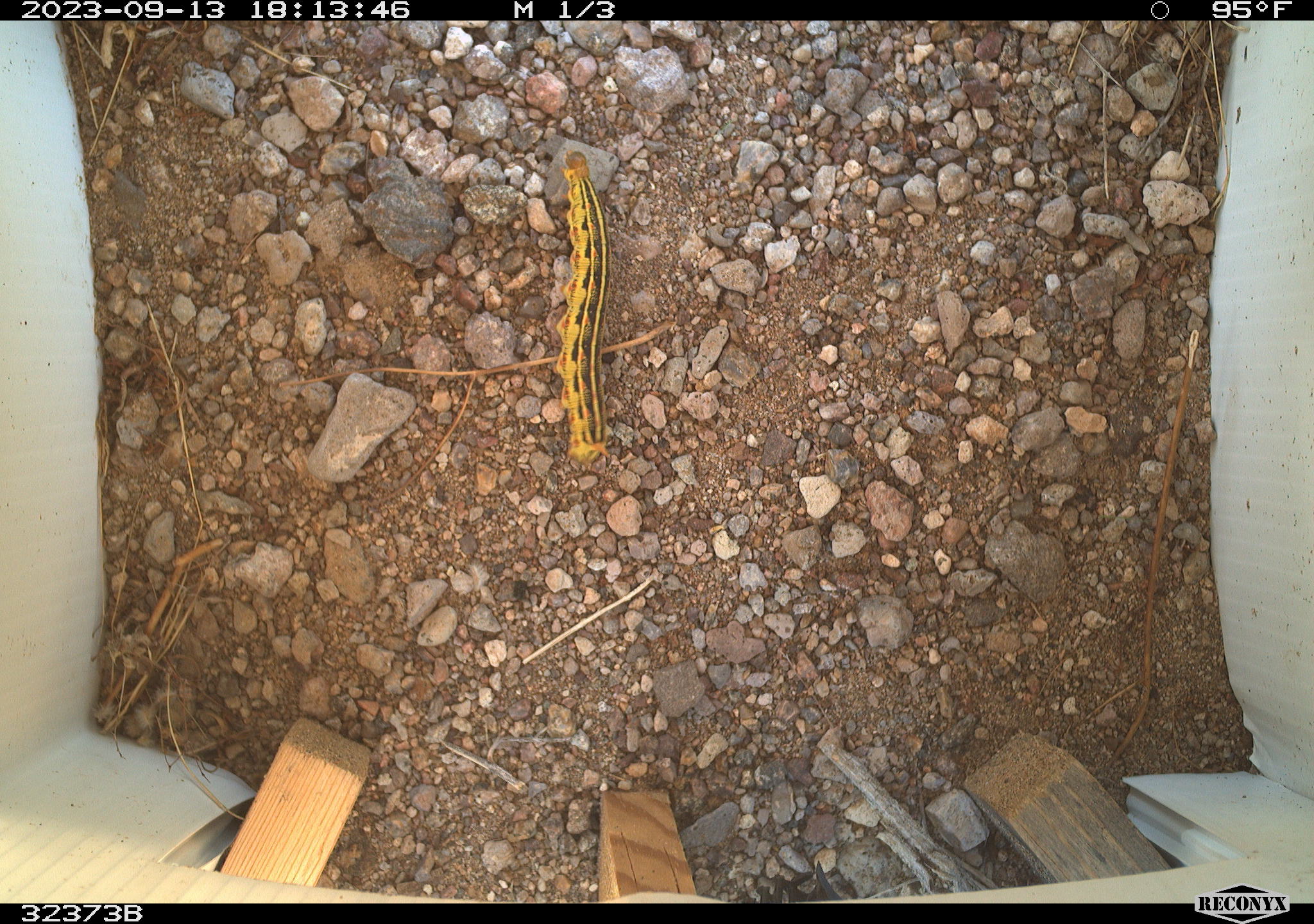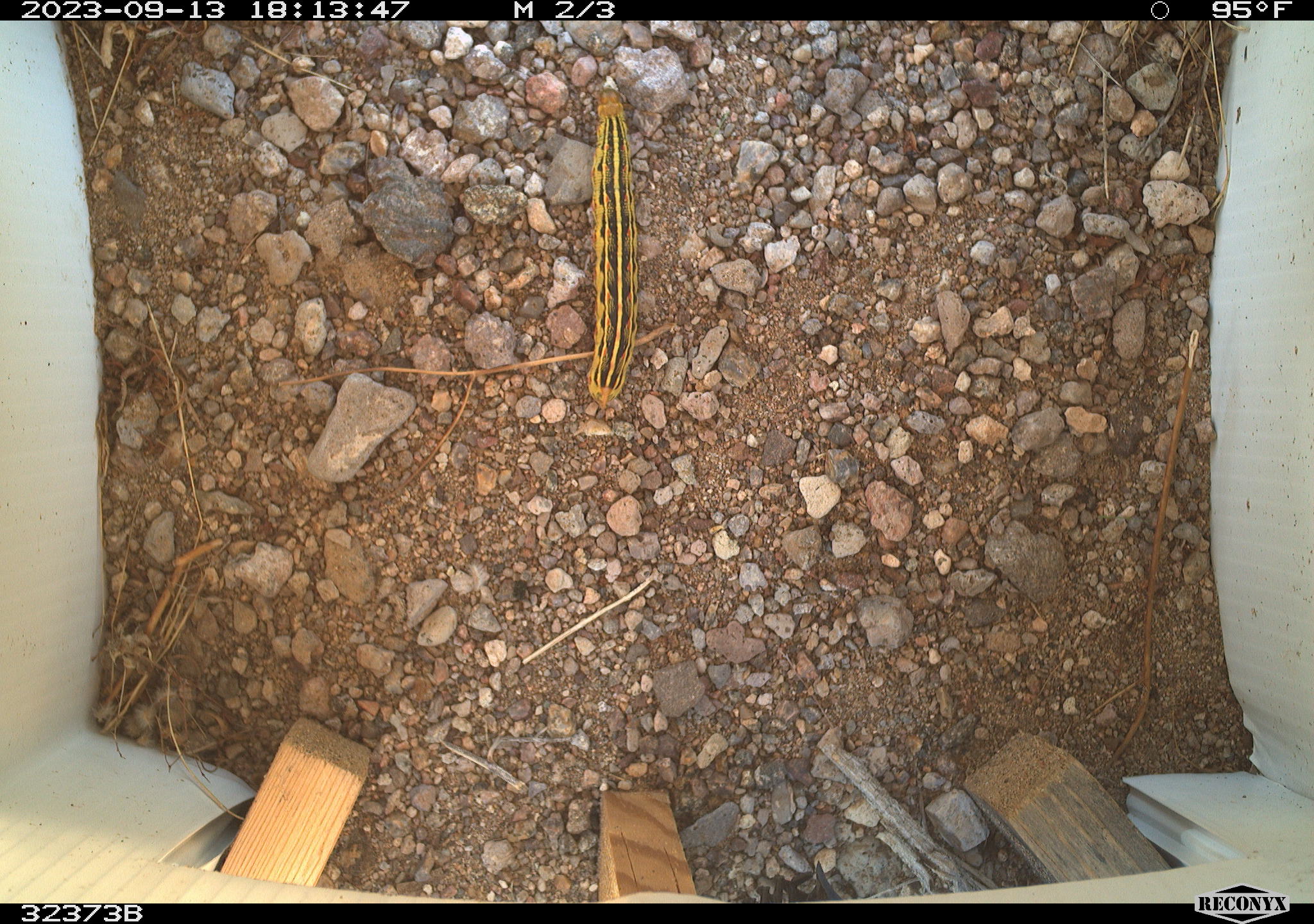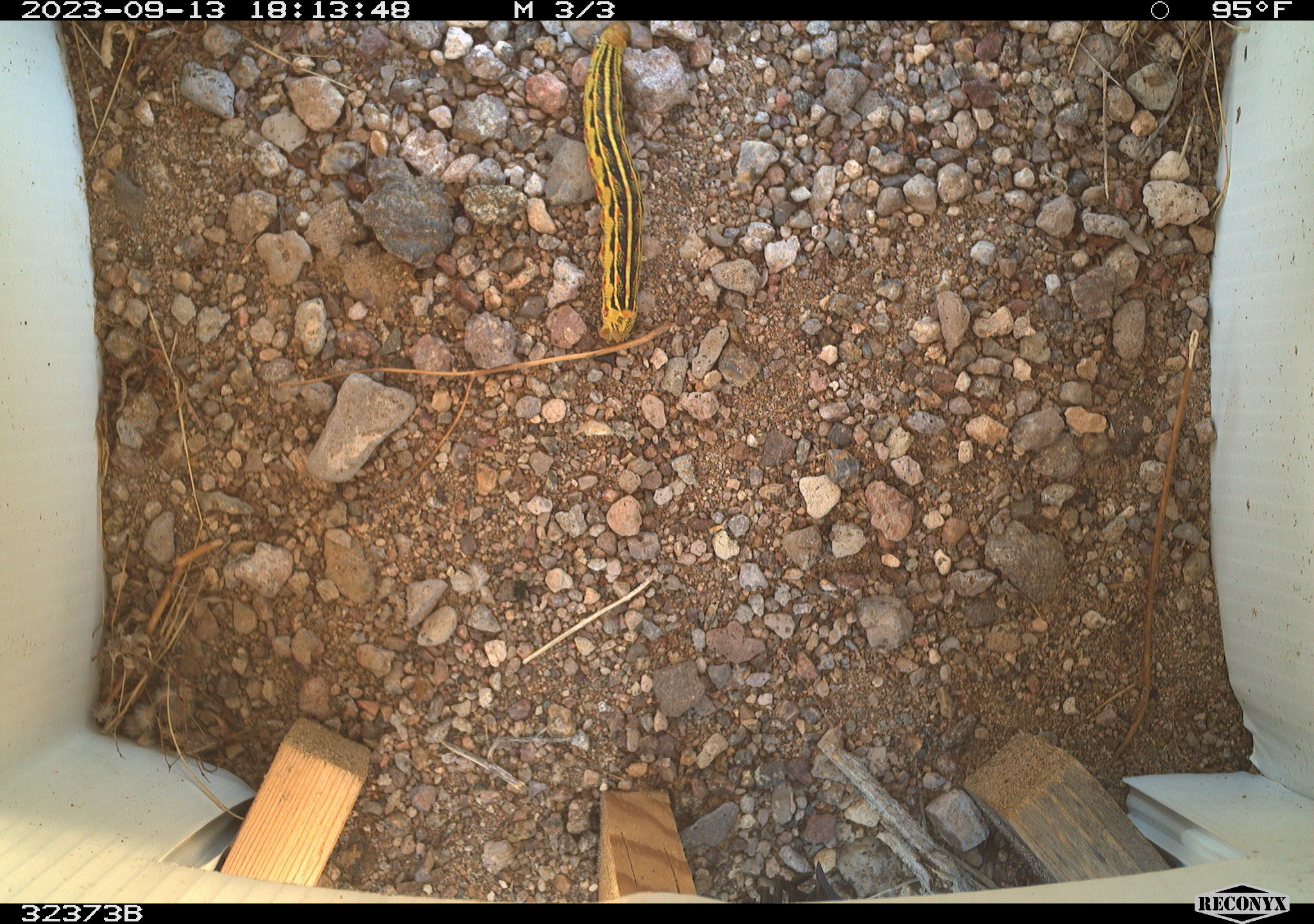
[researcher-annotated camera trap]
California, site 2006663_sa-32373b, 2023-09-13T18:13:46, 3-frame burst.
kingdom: Animalia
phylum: Arthropoda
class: Insecta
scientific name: Insecta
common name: insect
Insect (Insecta).